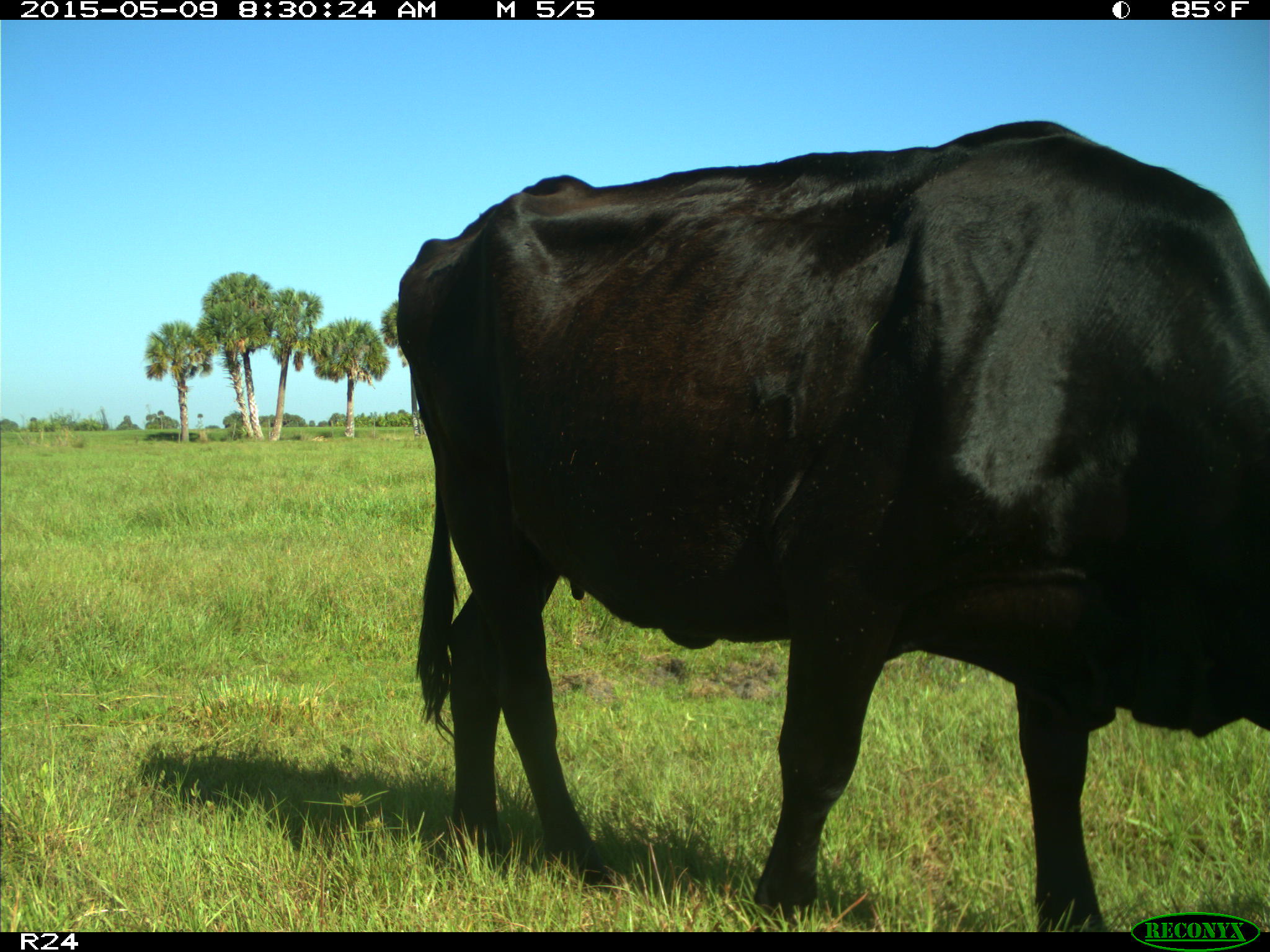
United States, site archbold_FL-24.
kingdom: Animalia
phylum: Chordata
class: Mammalia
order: Artiodactyla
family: Bovidae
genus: Bos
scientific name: Bos taurus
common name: domestic cow